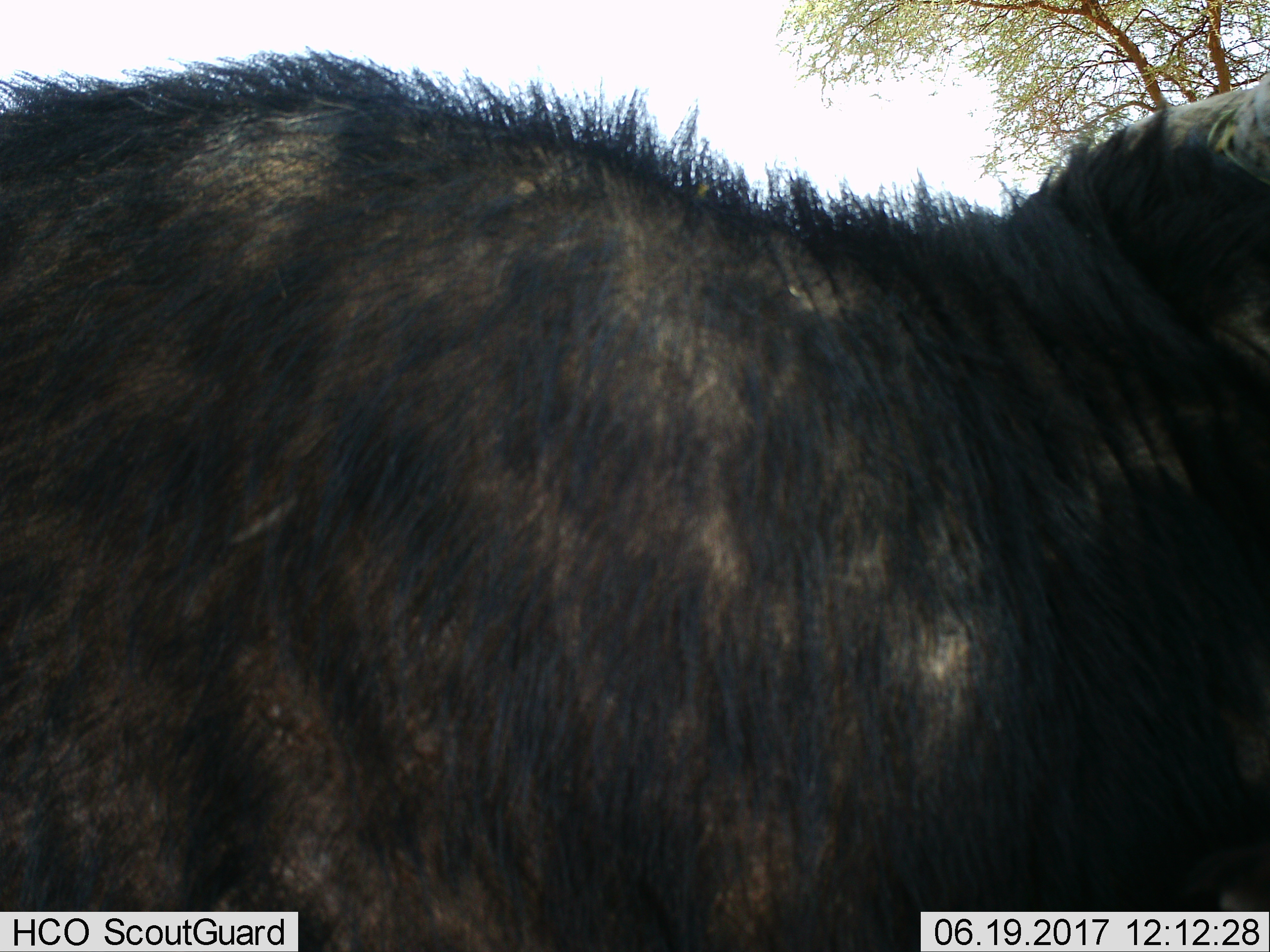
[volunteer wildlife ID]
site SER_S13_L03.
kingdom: Animalia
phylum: Chordata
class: Mammalia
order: Artiodactyla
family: Bovidae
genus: Syncerus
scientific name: Syncerus caffer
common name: african buffalo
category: buffalo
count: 1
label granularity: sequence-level